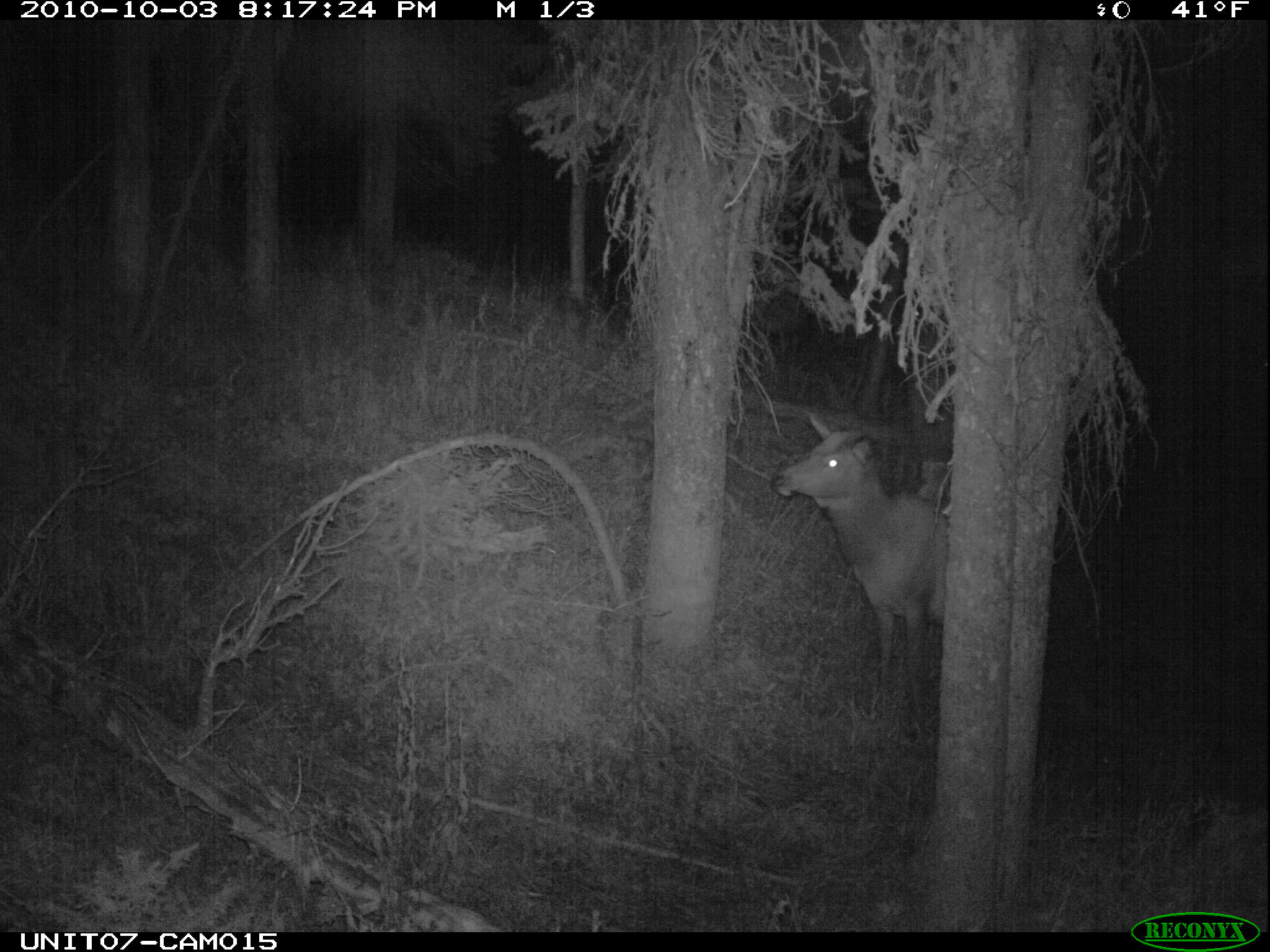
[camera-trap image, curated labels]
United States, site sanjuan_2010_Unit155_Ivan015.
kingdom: Animalia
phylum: Chordata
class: Mammalia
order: Artiodactyla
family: Cervidae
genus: Cervus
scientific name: Cervus elaphus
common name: red deer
Cervus elaphus (red deer).